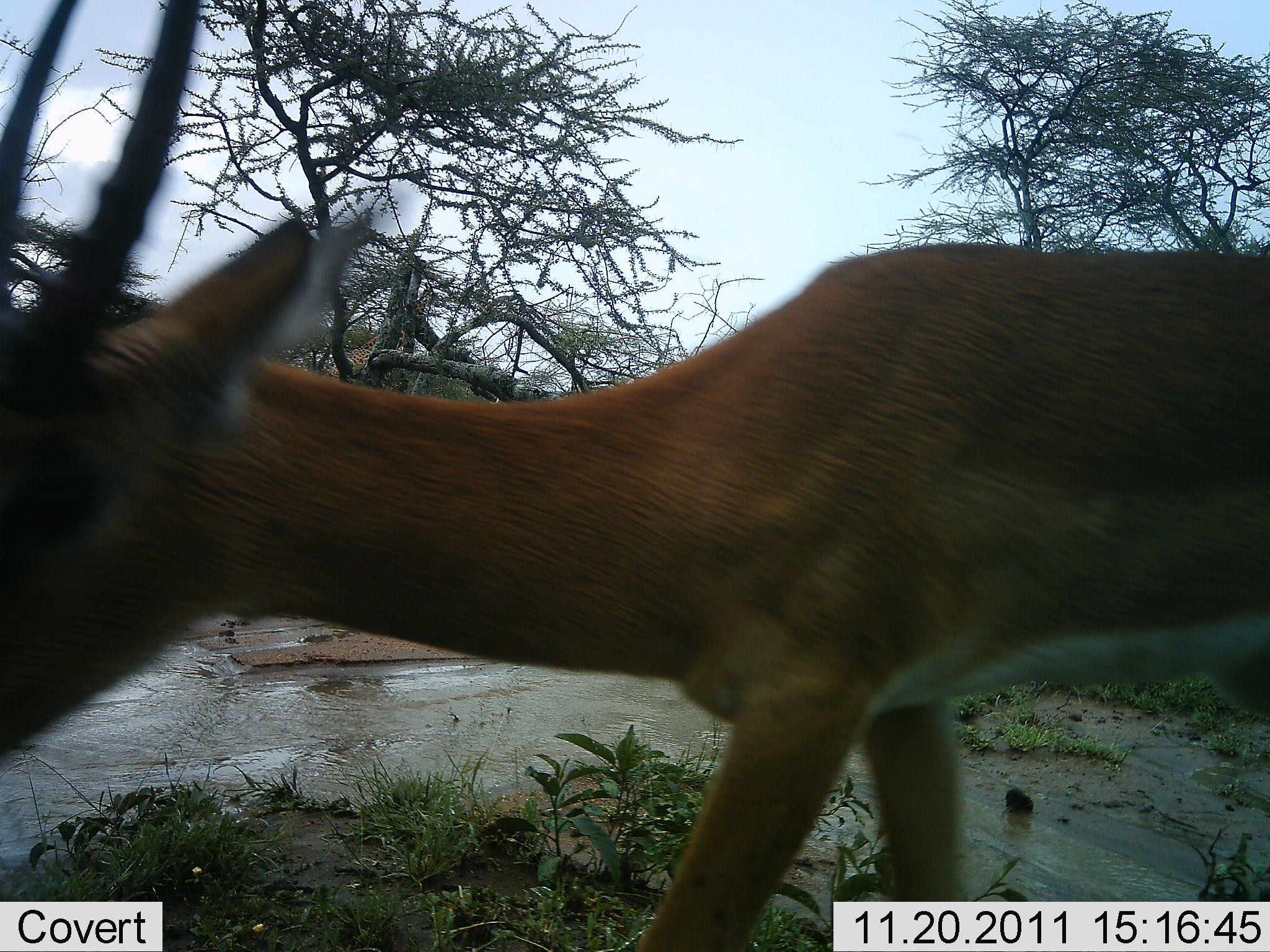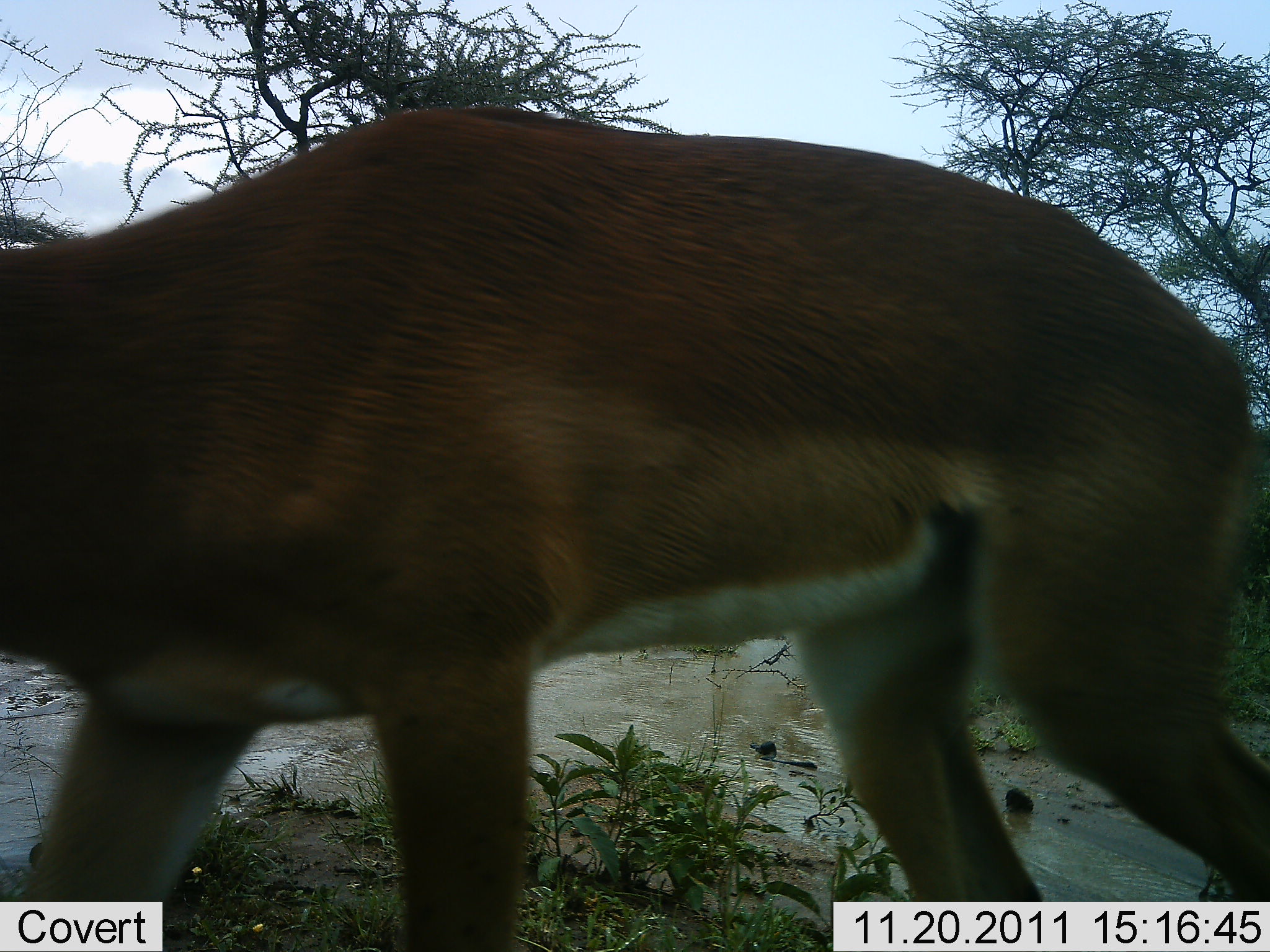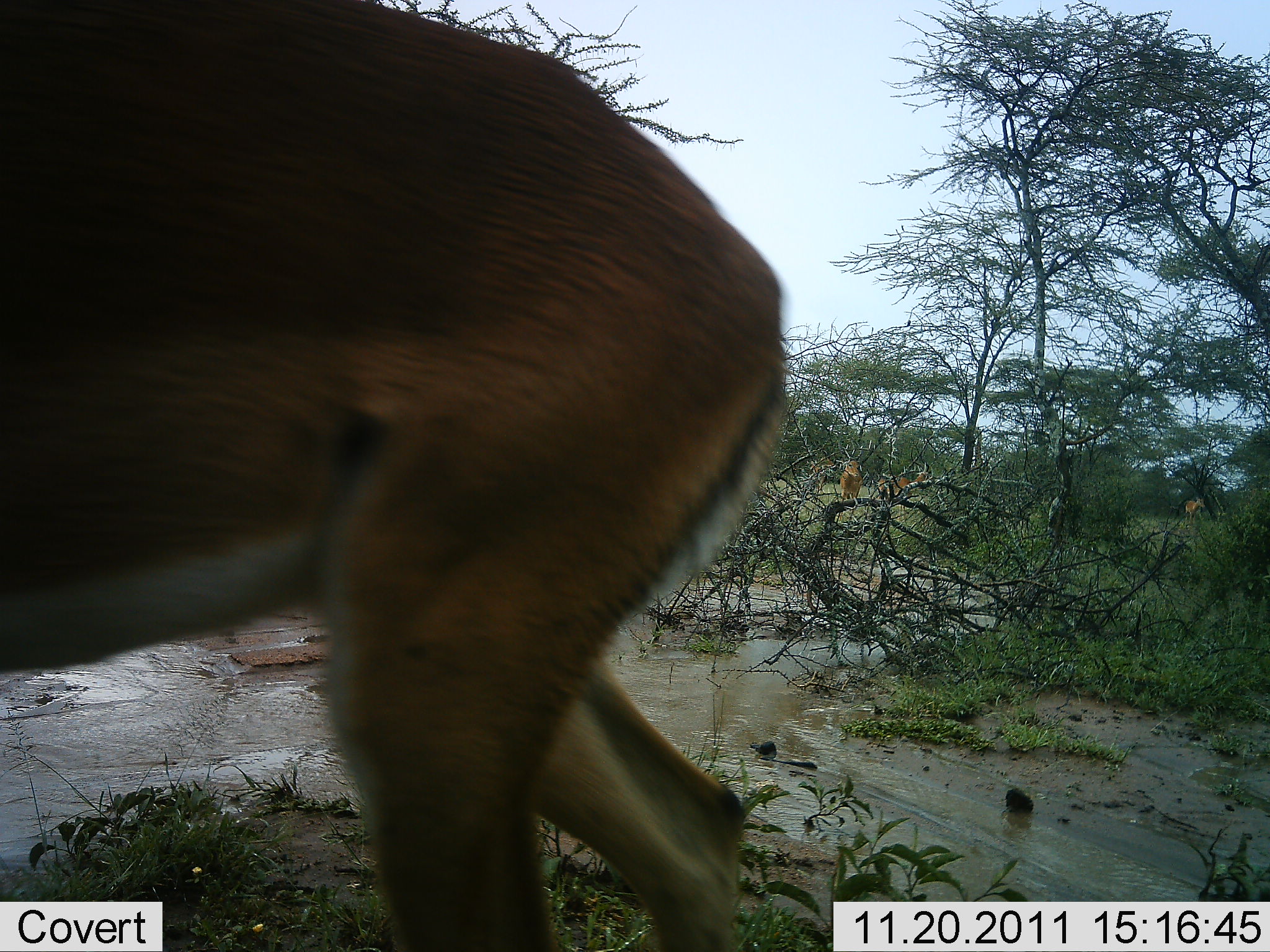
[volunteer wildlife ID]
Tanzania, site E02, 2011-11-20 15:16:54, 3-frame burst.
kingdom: Animalia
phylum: Chordata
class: Mammalia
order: Artiodactyla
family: Bovidae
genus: Nanger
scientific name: Nanger granti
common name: grant's gazelle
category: gazellegrants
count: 1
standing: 0%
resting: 0%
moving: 100%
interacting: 0%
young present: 0%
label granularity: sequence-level